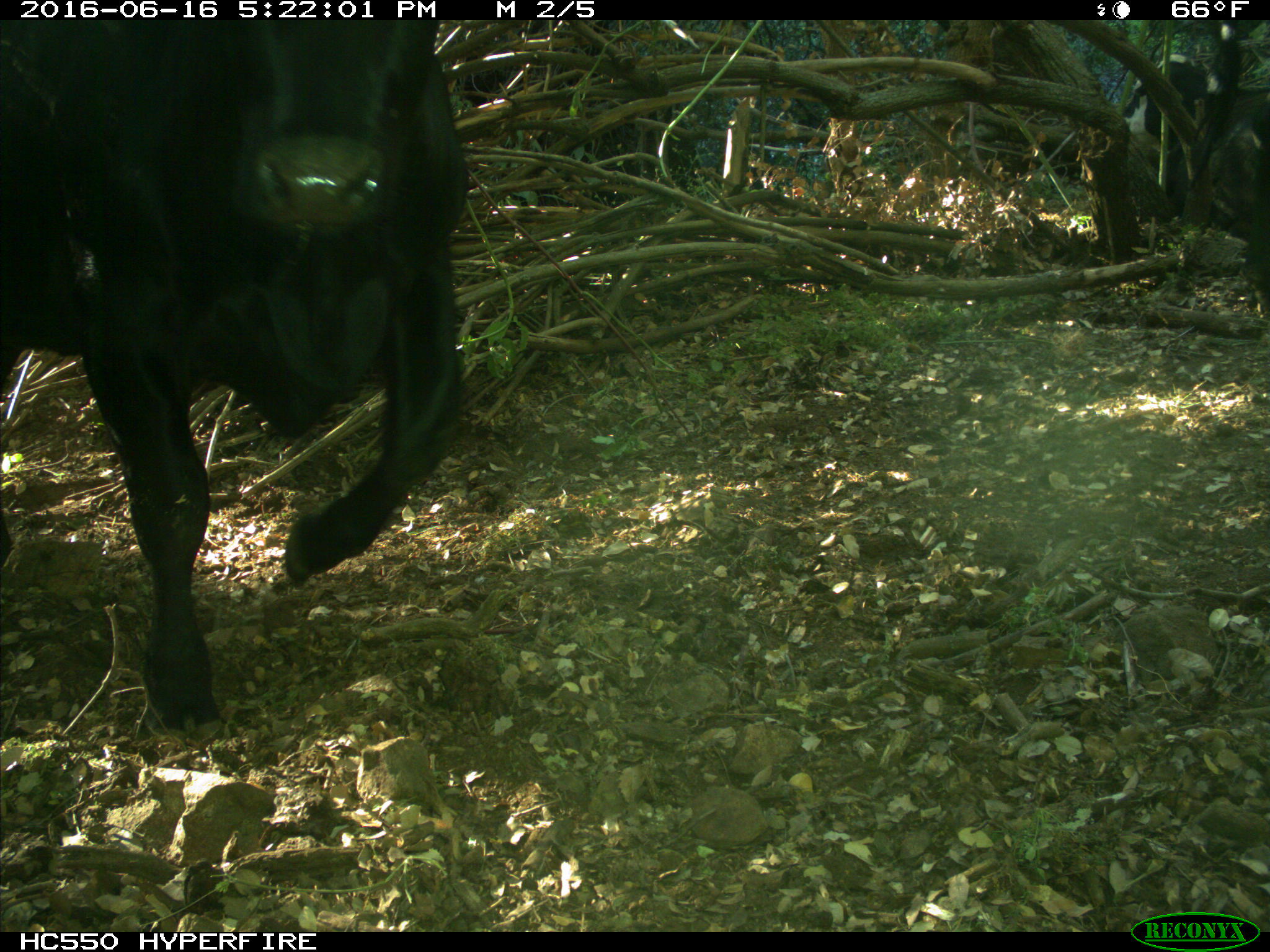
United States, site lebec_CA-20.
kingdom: Animalia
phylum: Chordata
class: Mammalia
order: Artiodactyla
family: Bovidae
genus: Bos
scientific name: Bos taurus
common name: domestic cow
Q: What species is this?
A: Bos taurus (domestic cow).